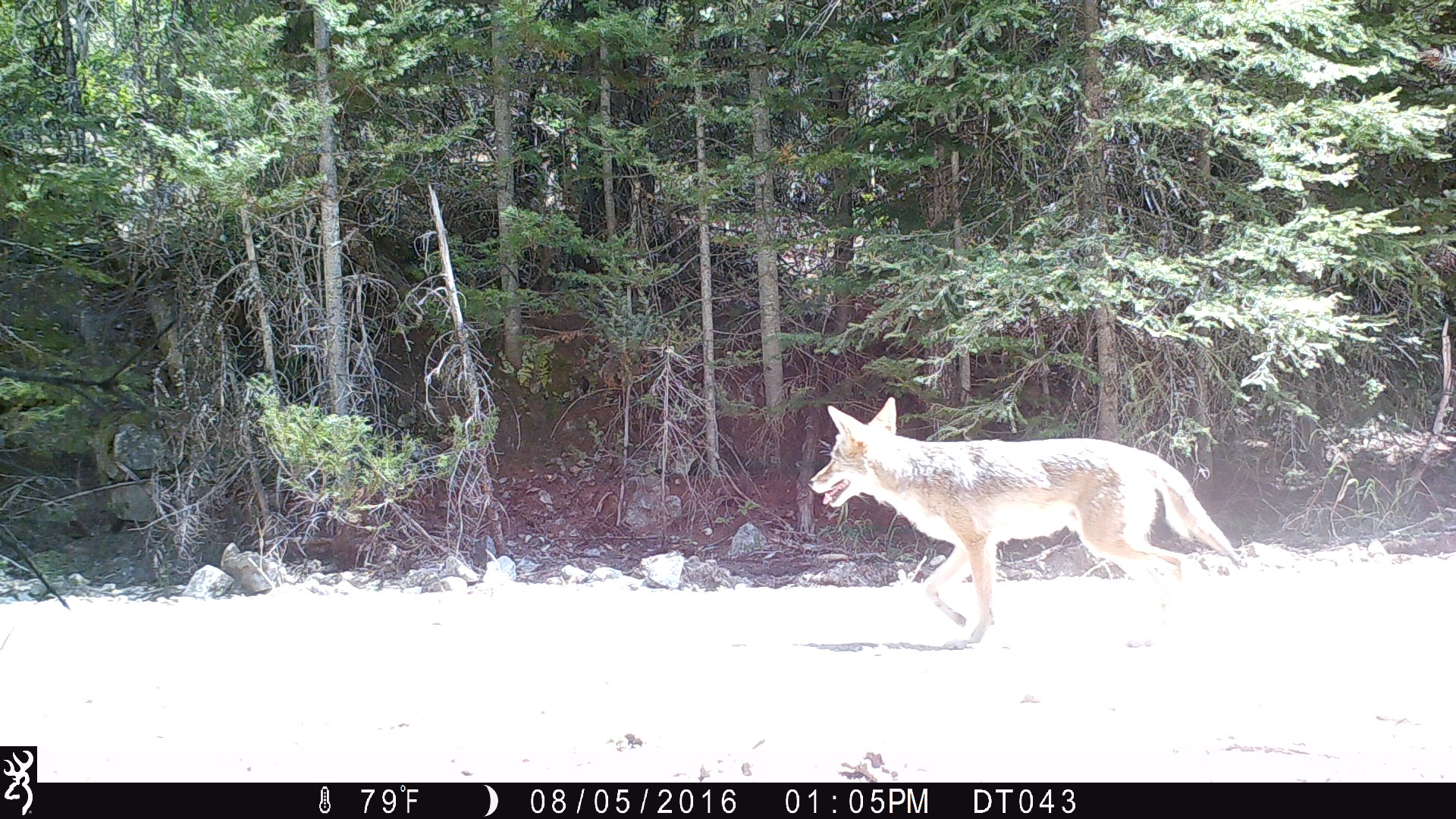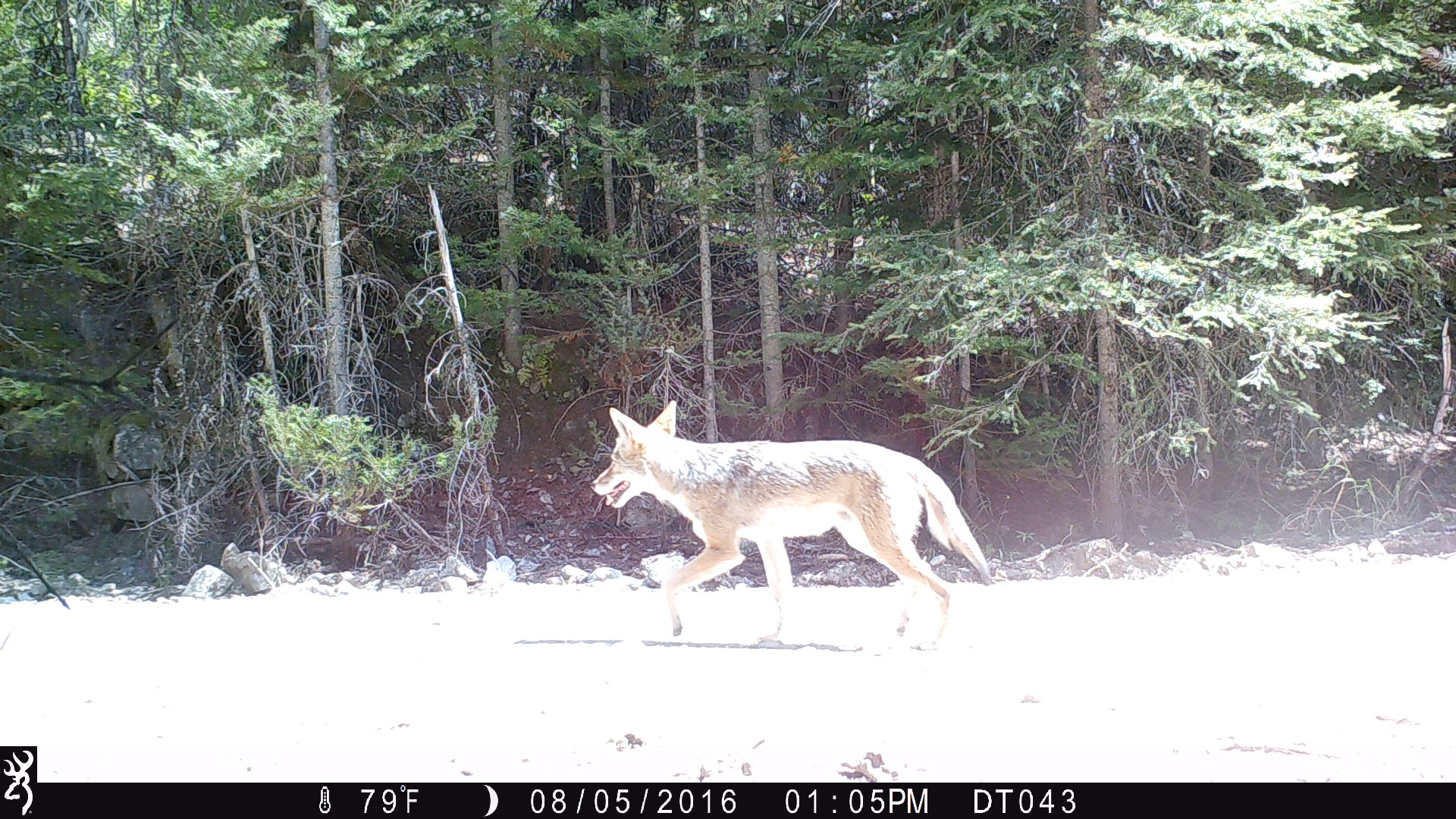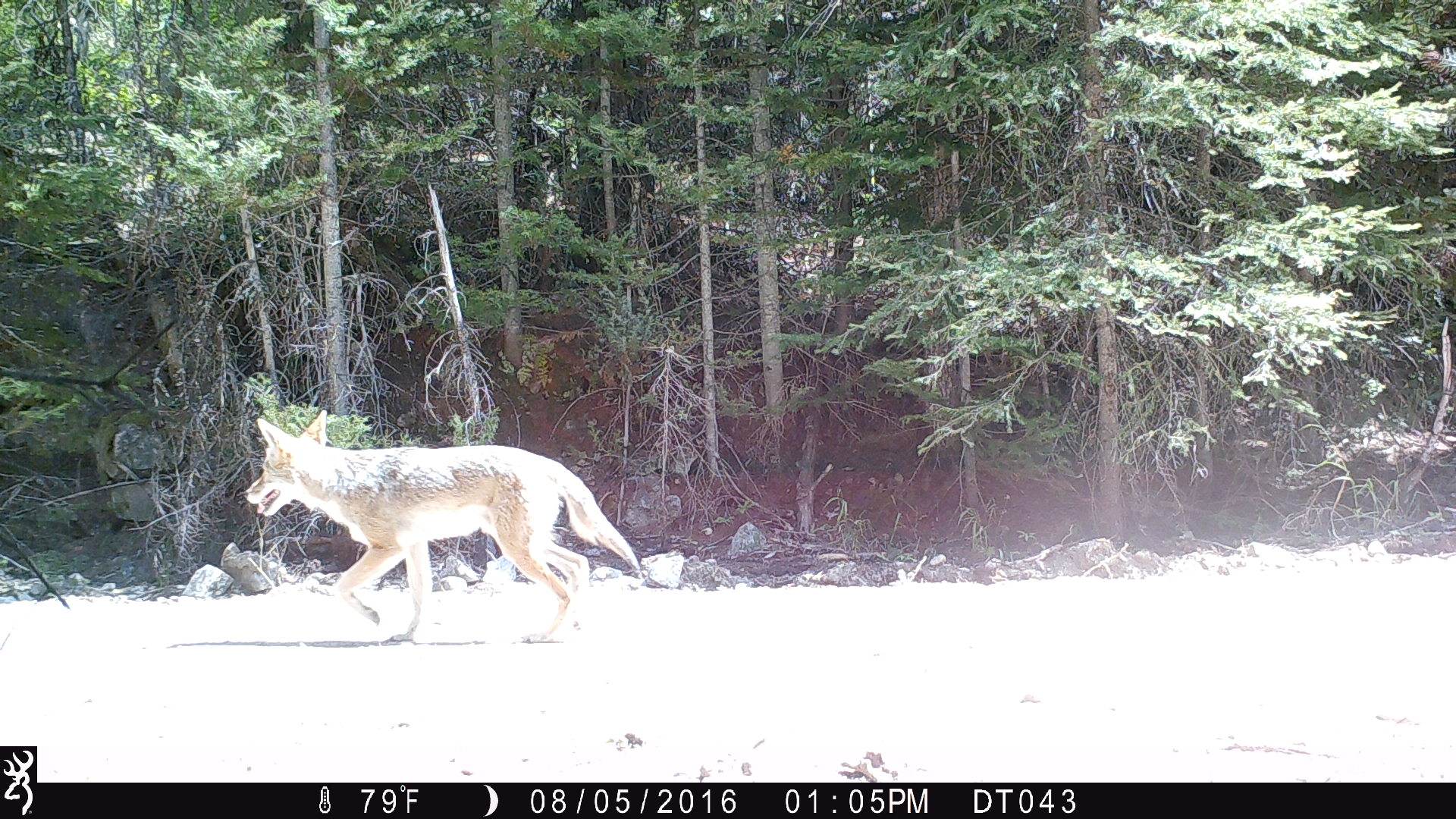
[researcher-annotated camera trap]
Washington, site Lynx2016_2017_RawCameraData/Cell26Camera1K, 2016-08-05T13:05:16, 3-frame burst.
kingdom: Animalia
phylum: Chordata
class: Mammalia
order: Carnivora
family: Canidae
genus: Canis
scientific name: Canis latrans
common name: coyote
Canis latrans (coyote). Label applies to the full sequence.